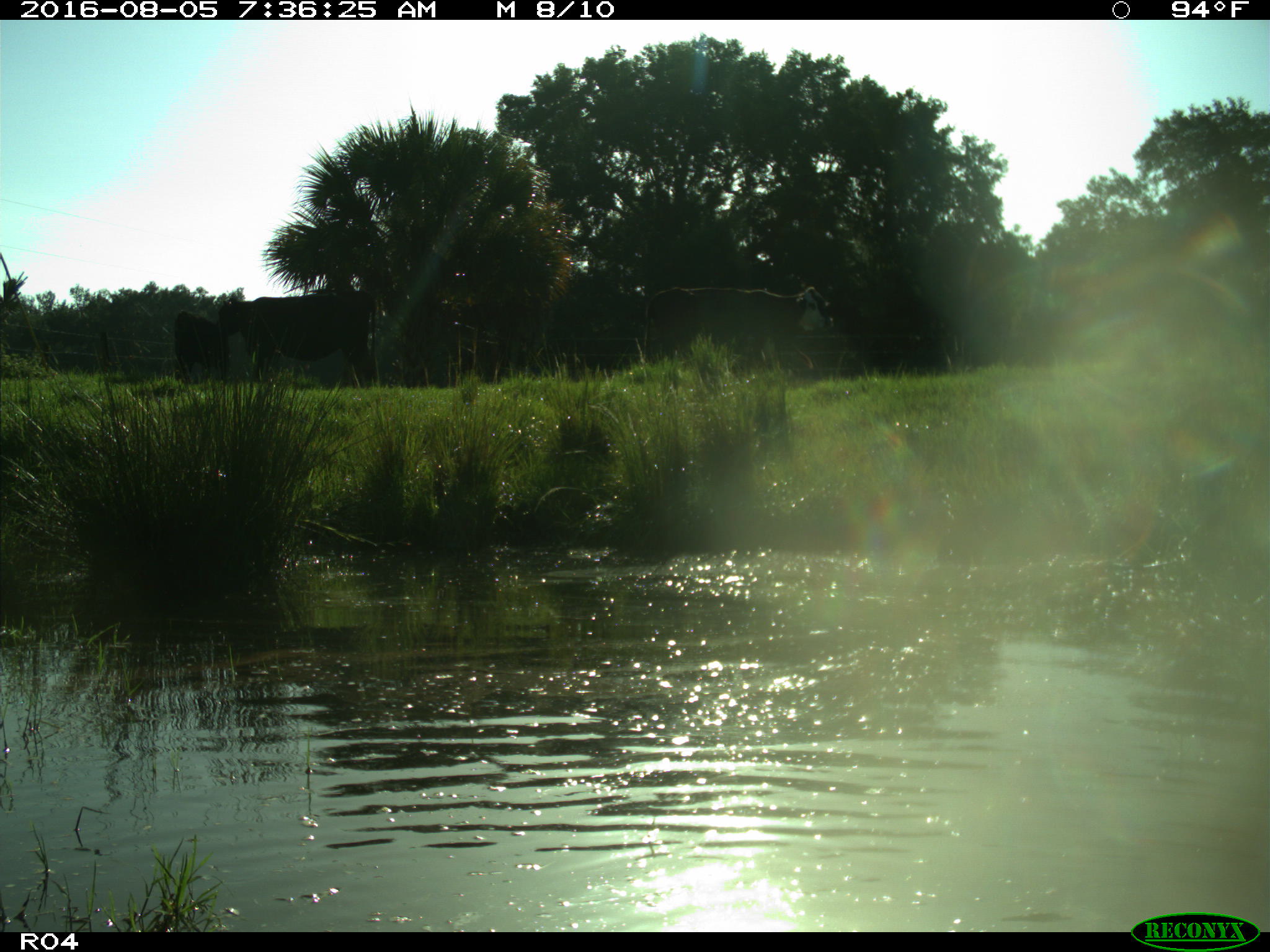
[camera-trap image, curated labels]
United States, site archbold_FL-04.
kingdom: Animalia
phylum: Chordata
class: Mammalia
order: Artiodactyla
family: Bovidae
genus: Bos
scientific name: Bos taurus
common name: domestic cow